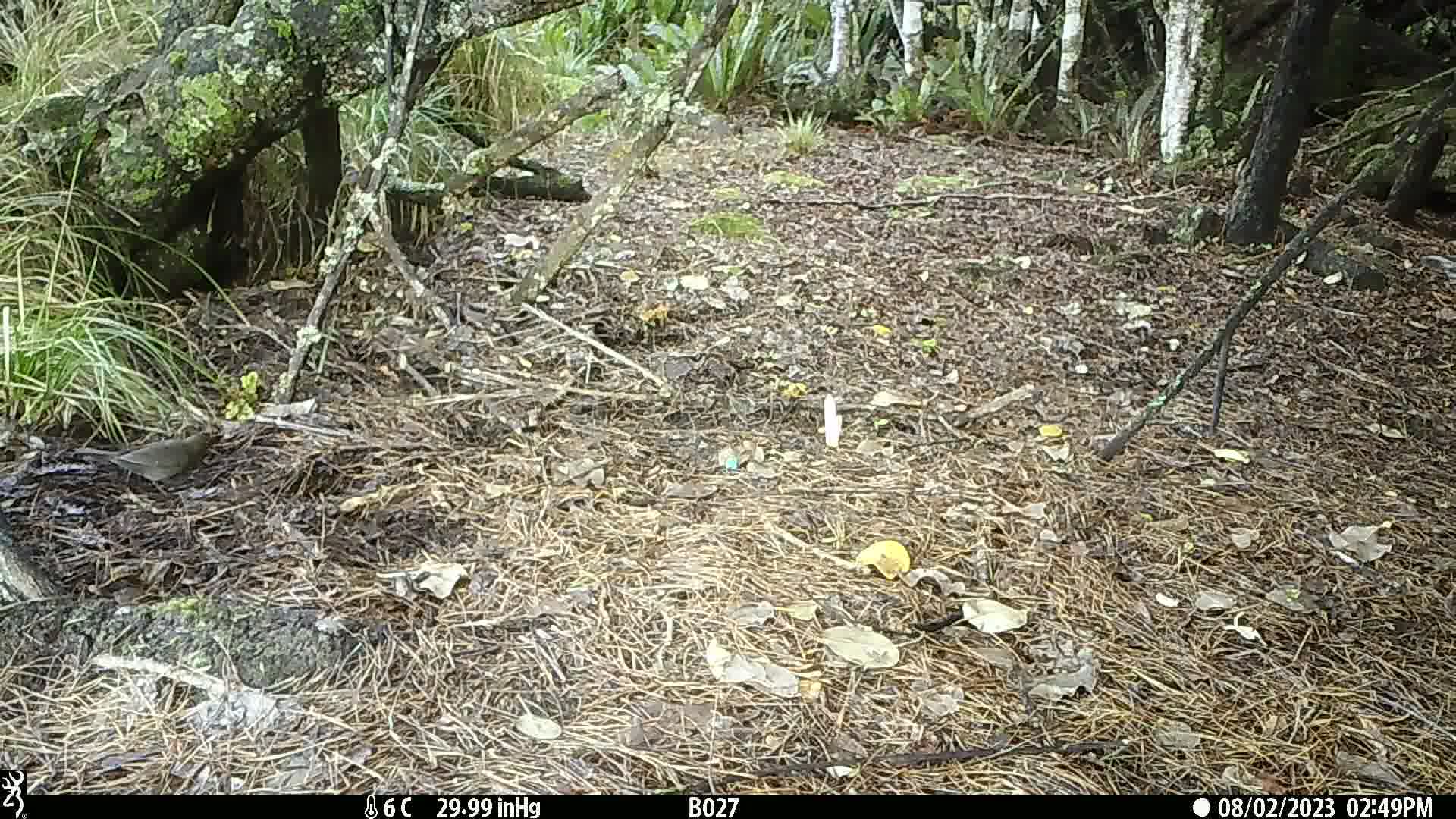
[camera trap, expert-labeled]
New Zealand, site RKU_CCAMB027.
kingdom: Animalia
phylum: Chordata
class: Aves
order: Passeriformes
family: Turdidae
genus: Turdus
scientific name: Turdus merula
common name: eurasian blackbird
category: blackbird